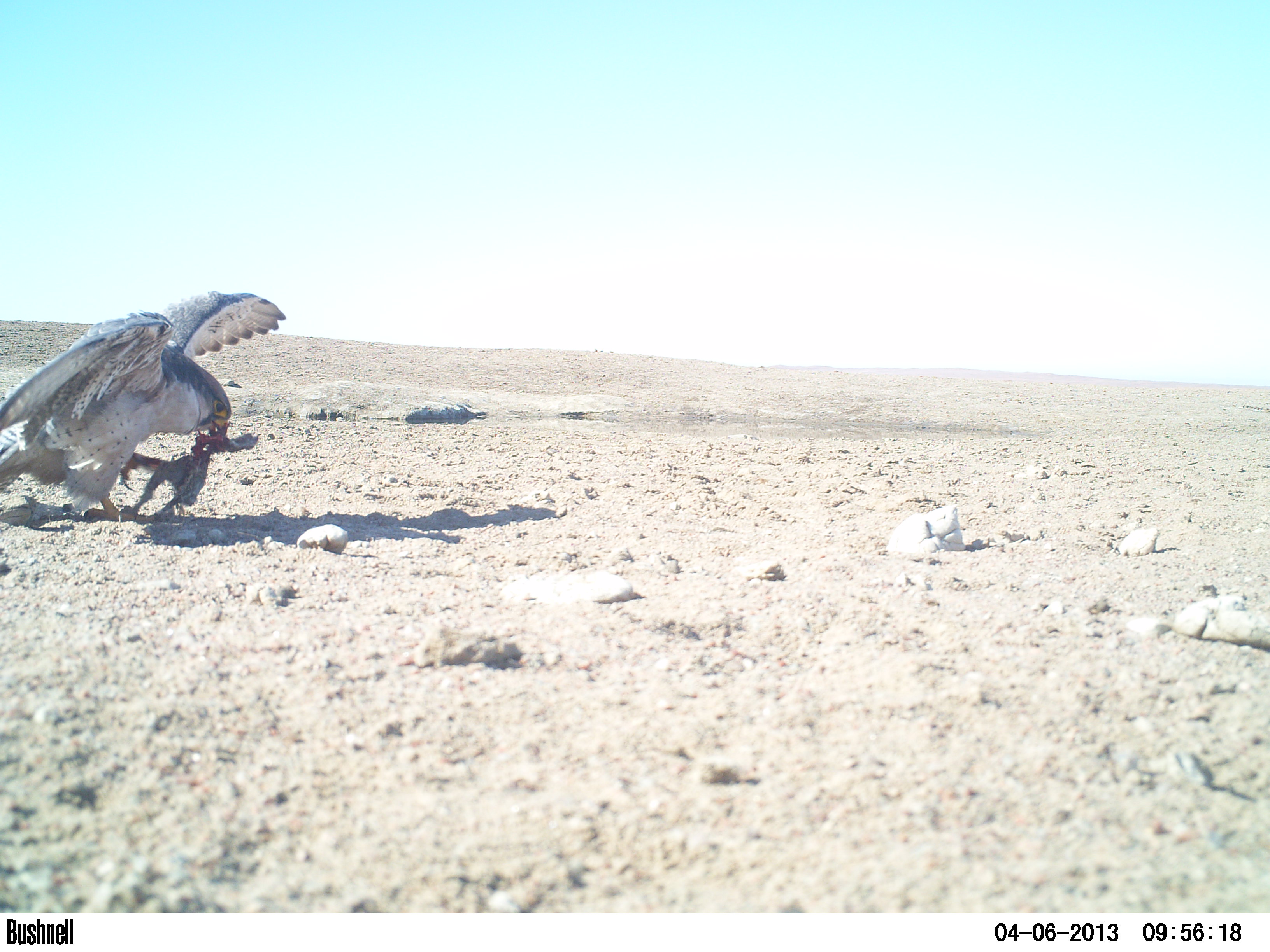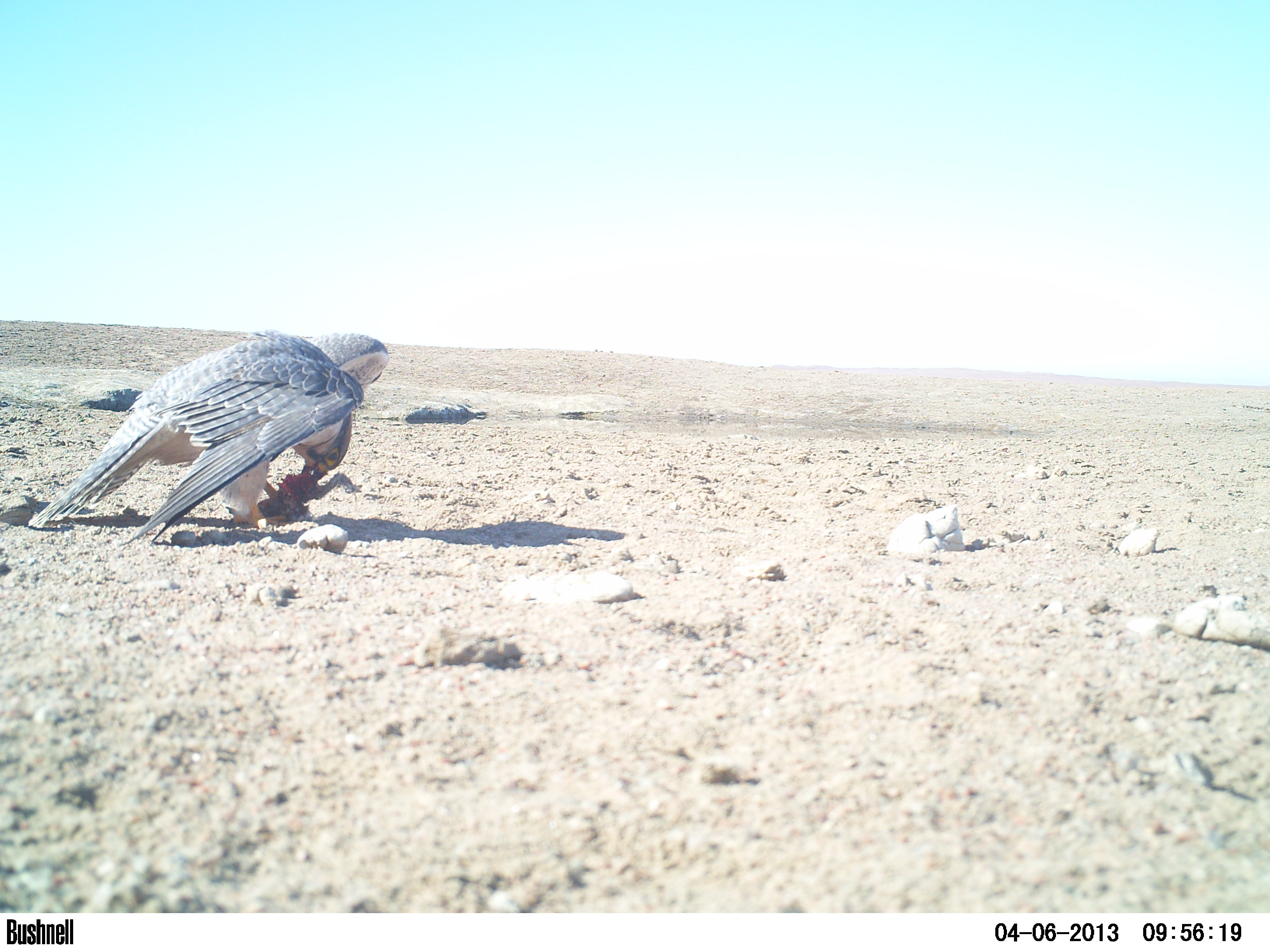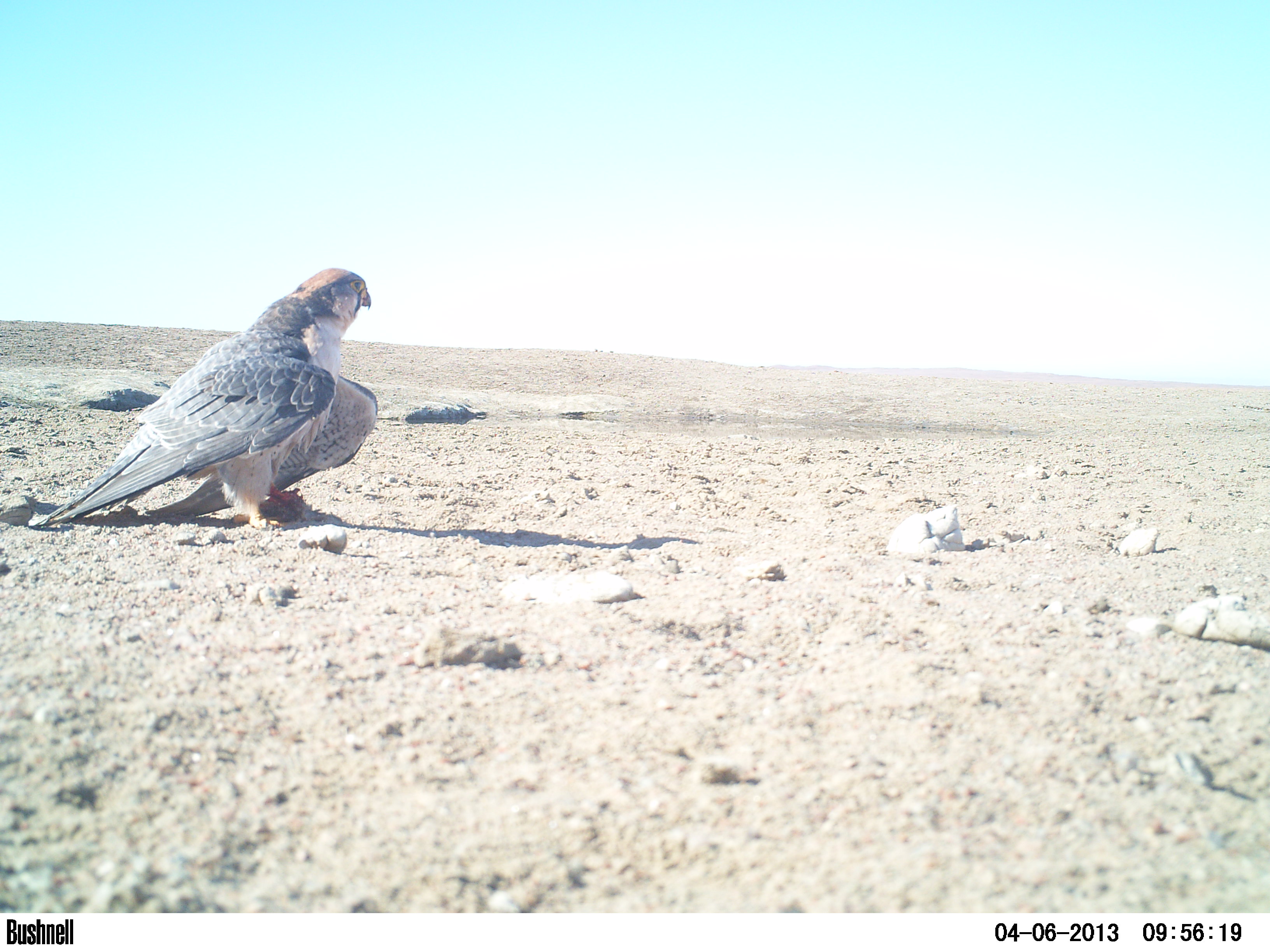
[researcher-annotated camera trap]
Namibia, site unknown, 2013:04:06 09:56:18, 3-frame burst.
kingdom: Animalia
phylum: Chordata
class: Aves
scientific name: Aves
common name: raptor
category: cn-raptors